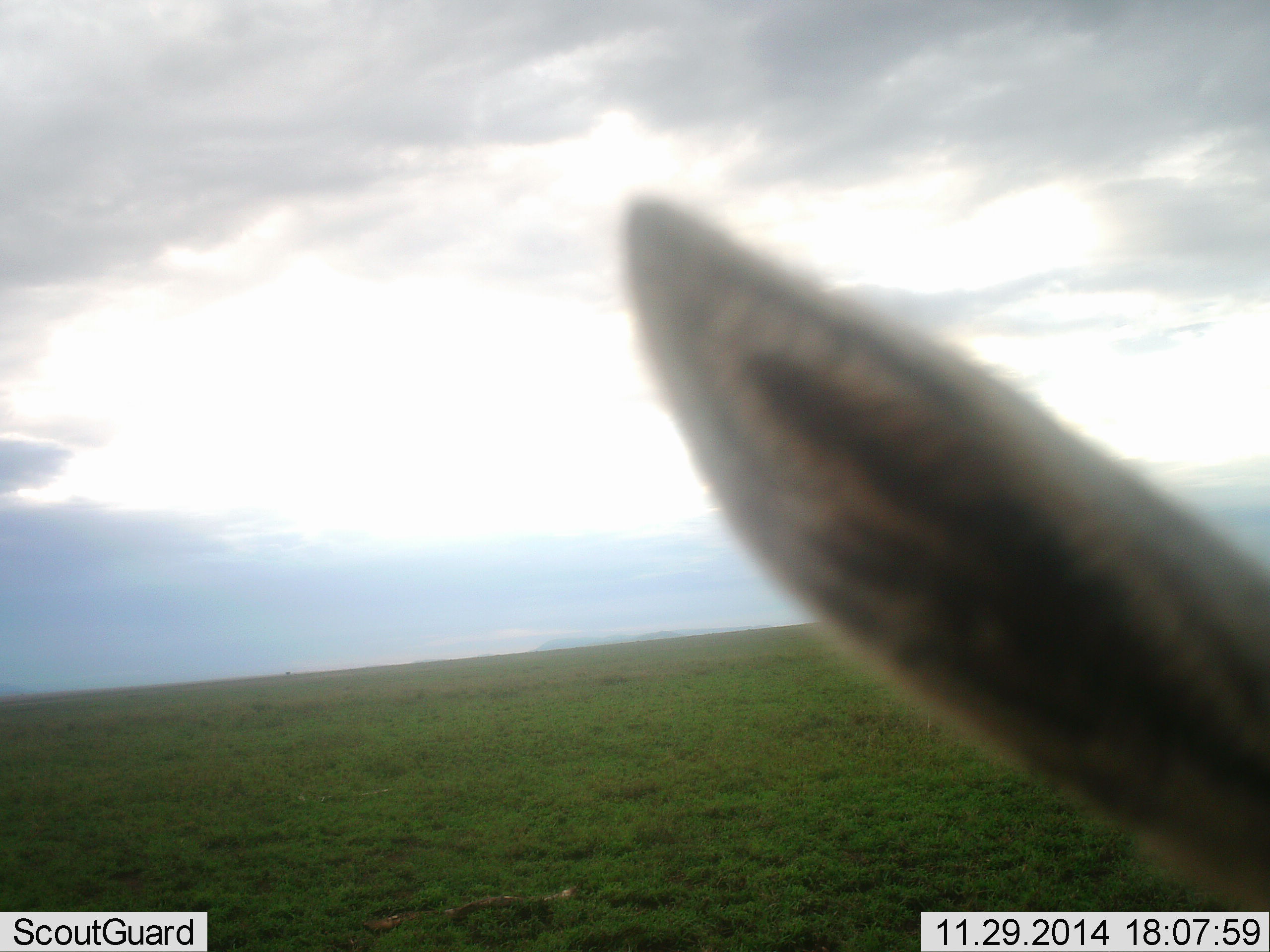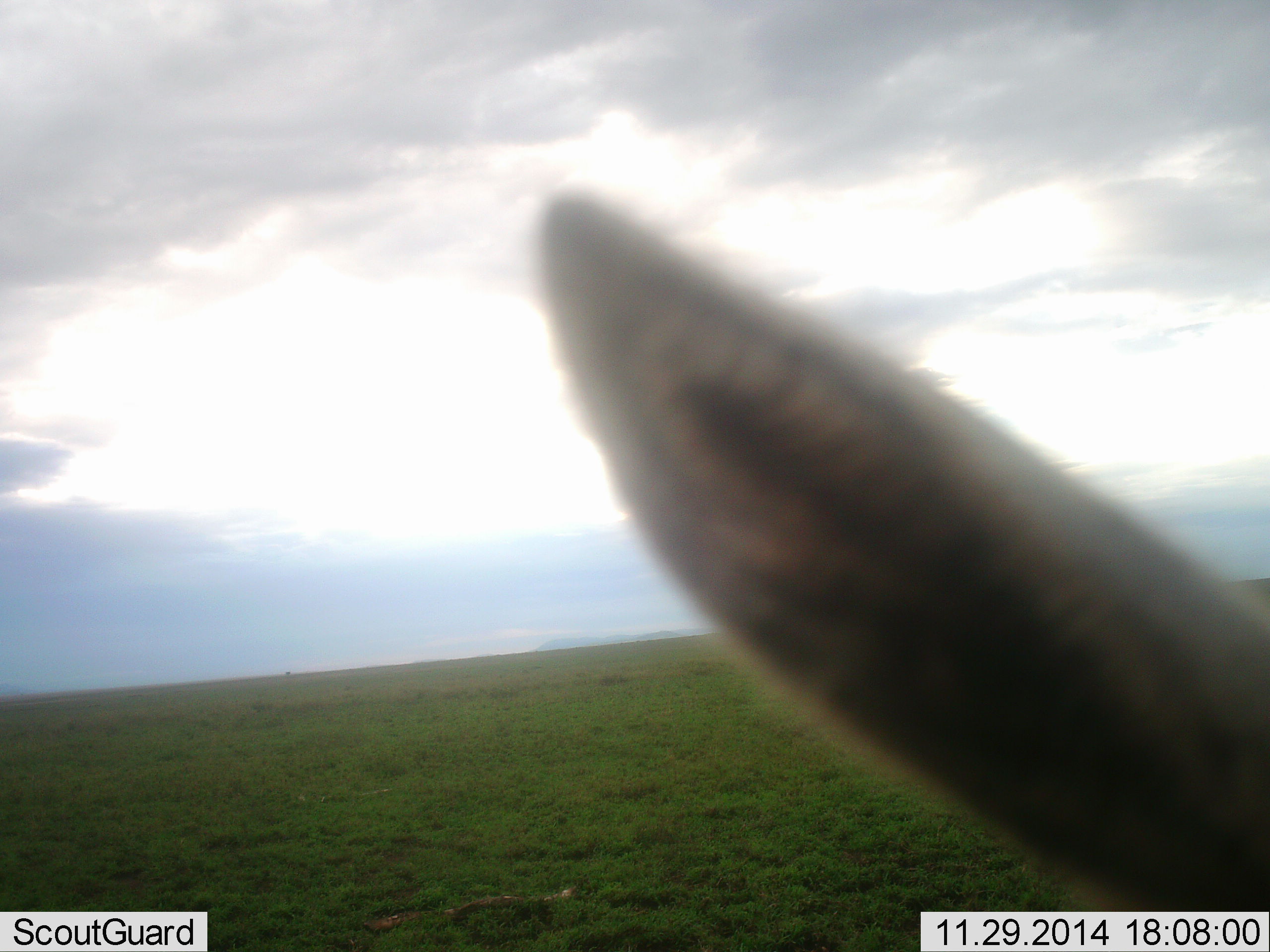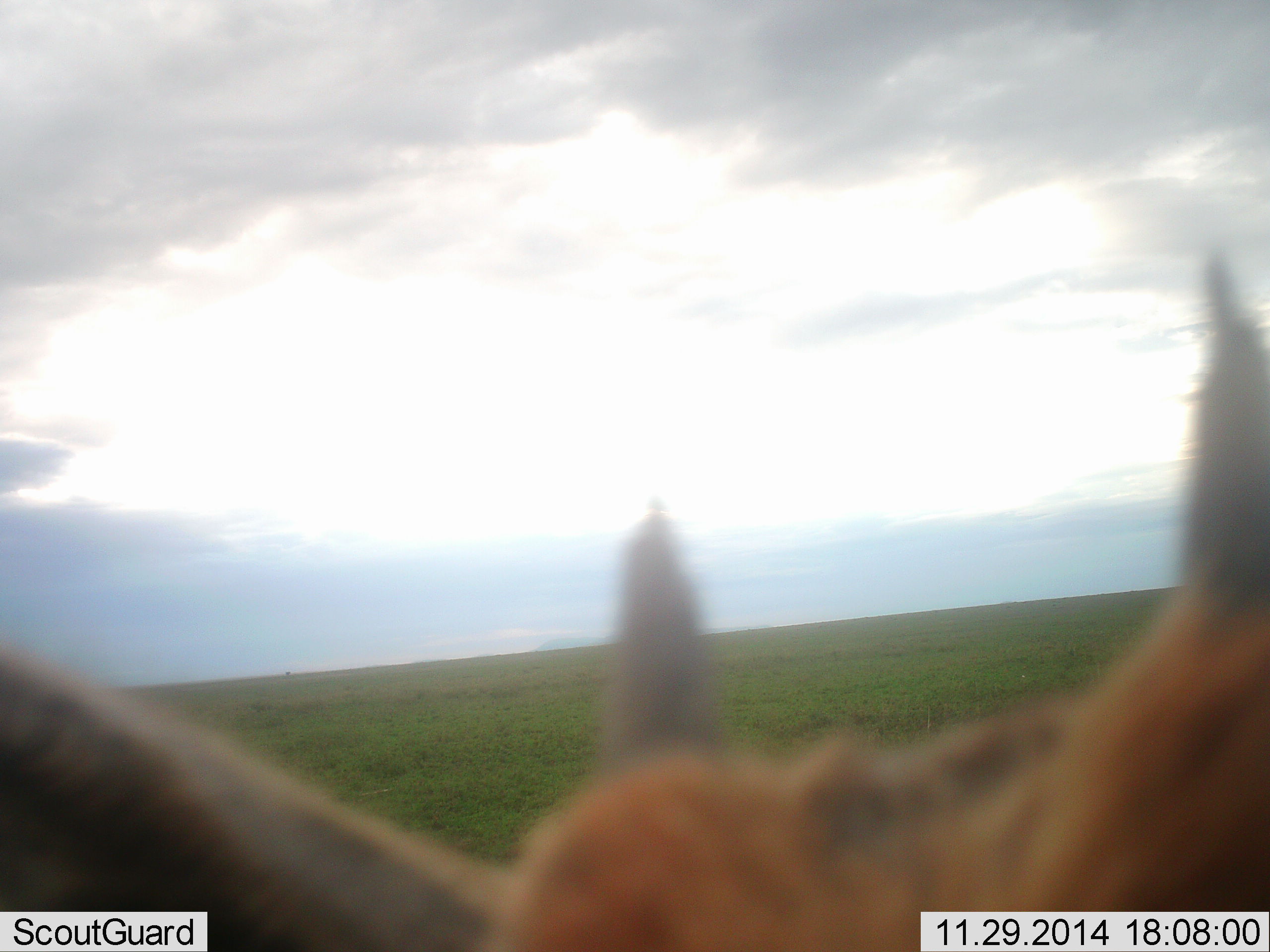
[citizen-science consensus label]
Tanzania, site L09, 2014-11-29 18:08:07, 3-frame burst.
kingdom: Animalia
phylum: Chordata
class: Mammalia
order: Artiodactyla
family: Bovidae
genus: Eudorcas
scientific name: Eudorcas thomsonii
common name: thomson's gazelle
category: gazellethomsons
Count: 1.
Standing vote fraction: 80%.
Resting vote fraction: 0%.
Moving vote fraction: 20%.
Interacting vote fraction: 0%.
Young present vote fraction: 0%.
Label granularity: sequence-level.